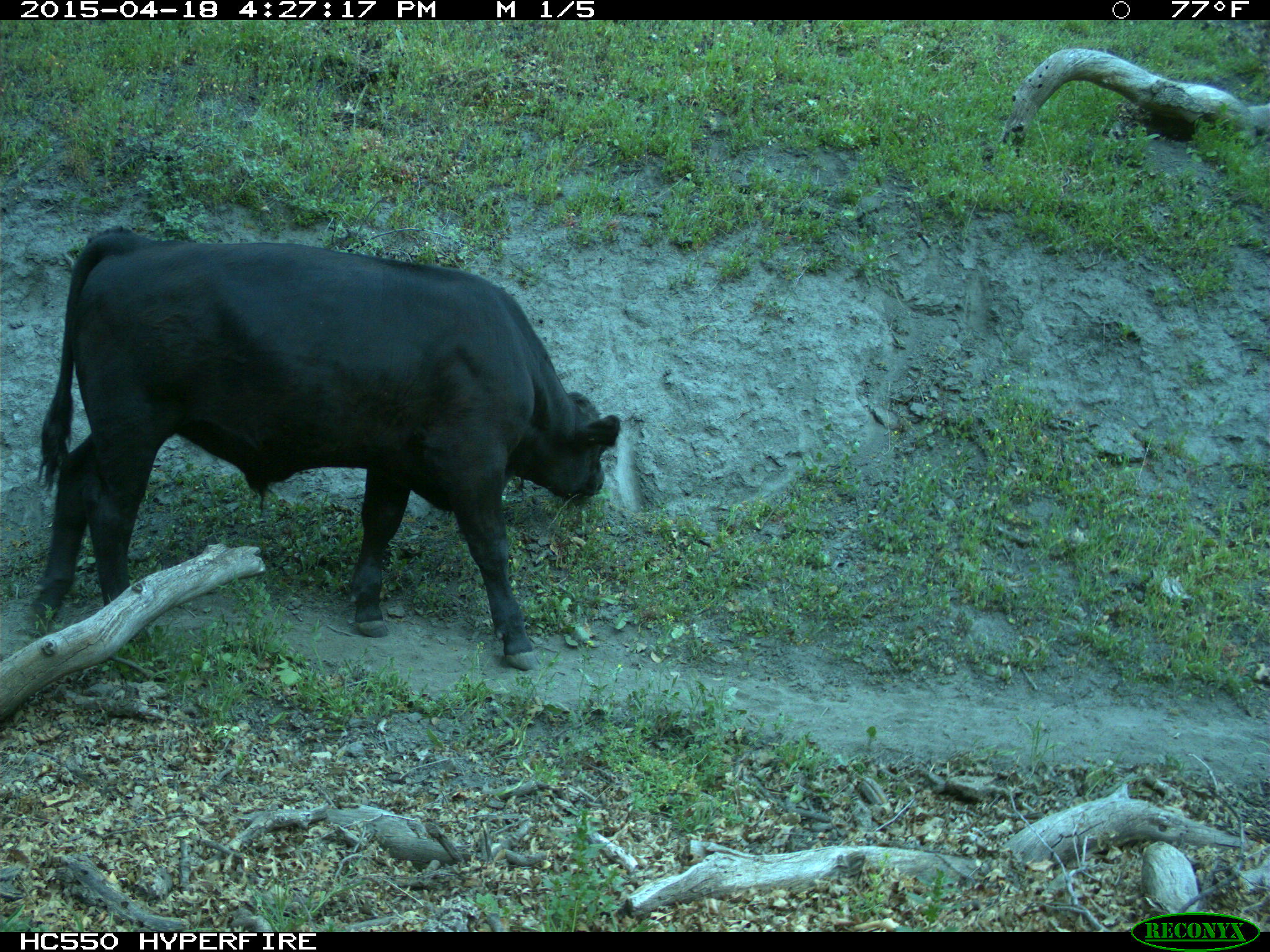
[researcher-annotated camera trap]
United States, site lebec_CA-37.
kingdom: Animalia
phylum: Chordata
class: Mammalia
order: Artiodactyla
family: Bovidae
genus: Bos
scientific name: Bos taurus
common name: domestic cow